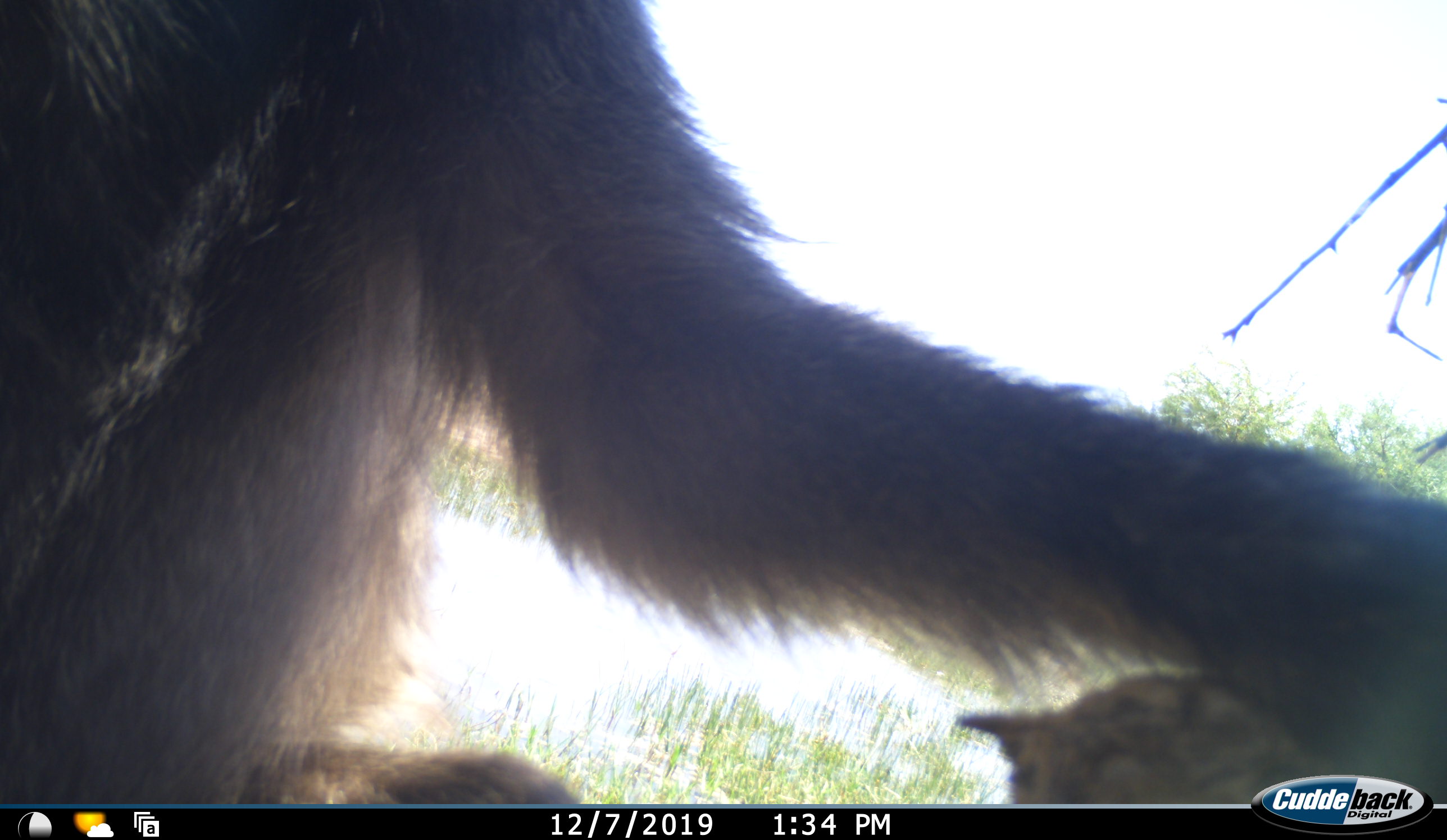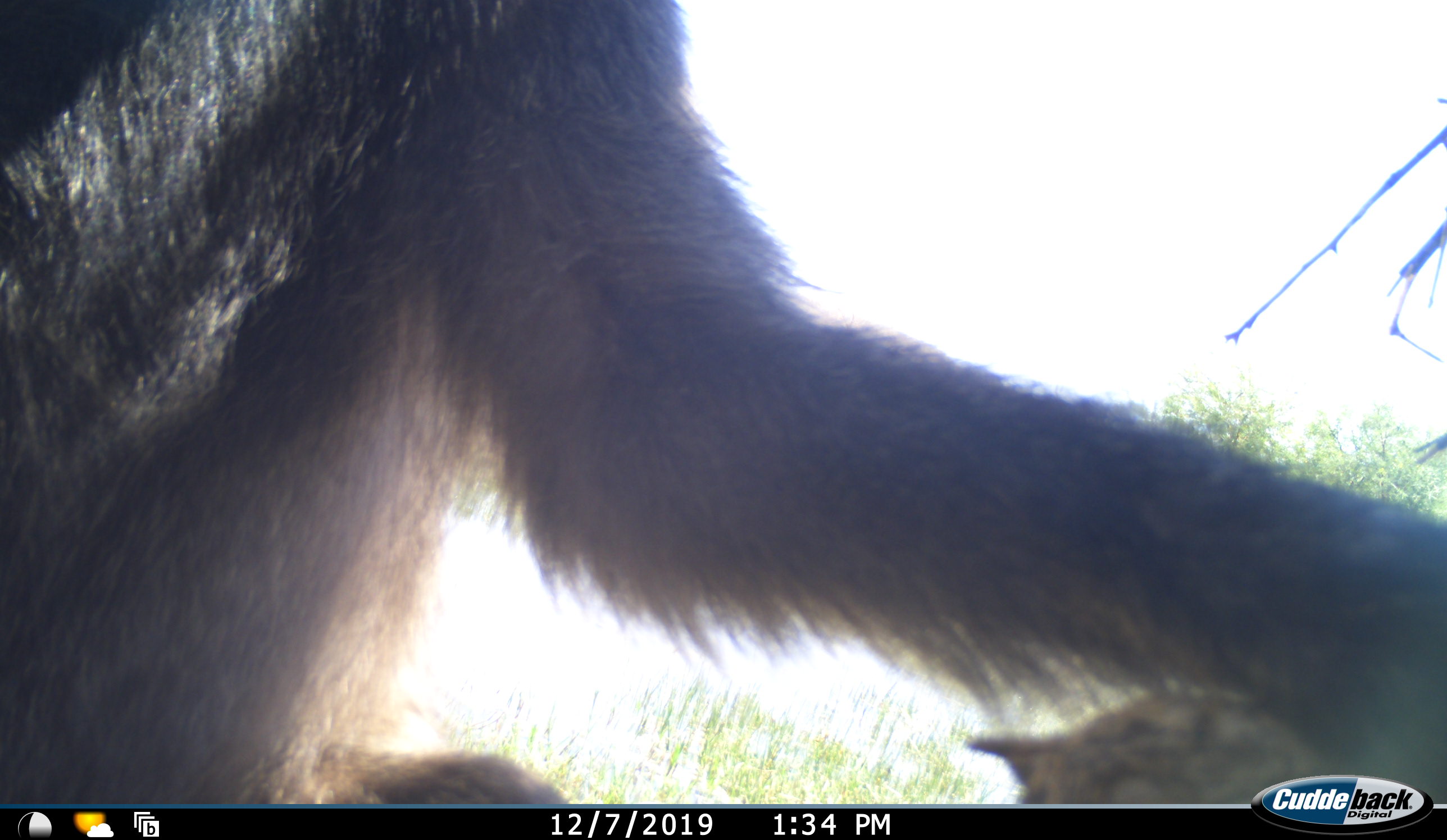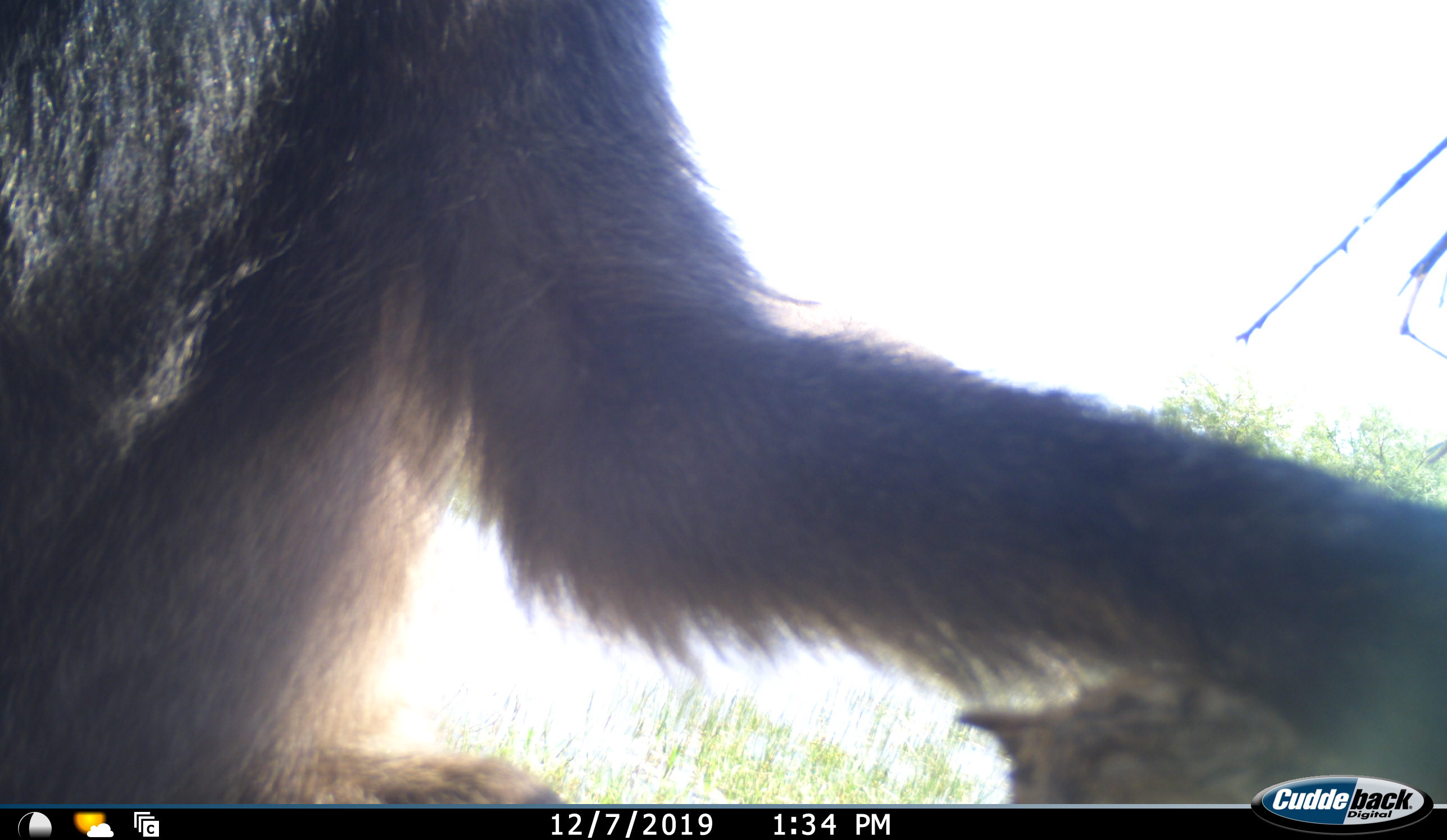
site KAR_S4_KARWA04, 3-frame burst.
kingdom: Animalia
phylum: Chordata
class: Mammalia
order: Primates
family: Cercopithecidae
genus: Papio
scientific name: Papio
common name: baboon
Baboon (Papio), count 1. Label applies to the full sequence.